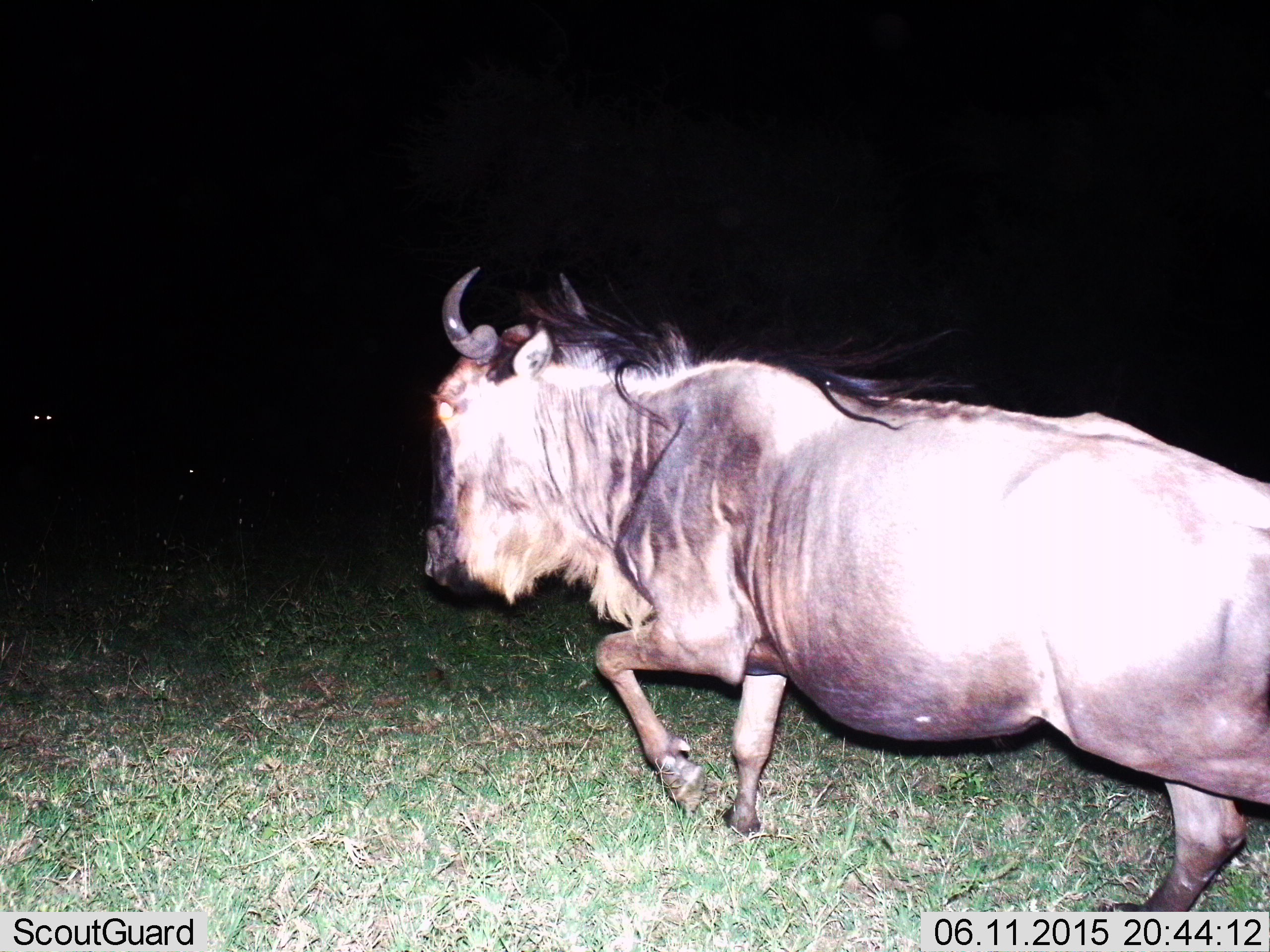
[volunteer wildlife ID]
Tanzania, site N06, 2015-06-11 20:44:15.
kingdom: Animalia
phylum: Chordata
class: Mammalia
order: Artiodactyla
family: Bovidae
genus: Connochaetes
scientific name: Connochaetes taurinus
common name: blue wildebeest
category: wildebeest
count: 1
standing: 10%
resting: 0%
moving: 100%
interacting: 0%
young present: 0%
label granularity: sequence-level